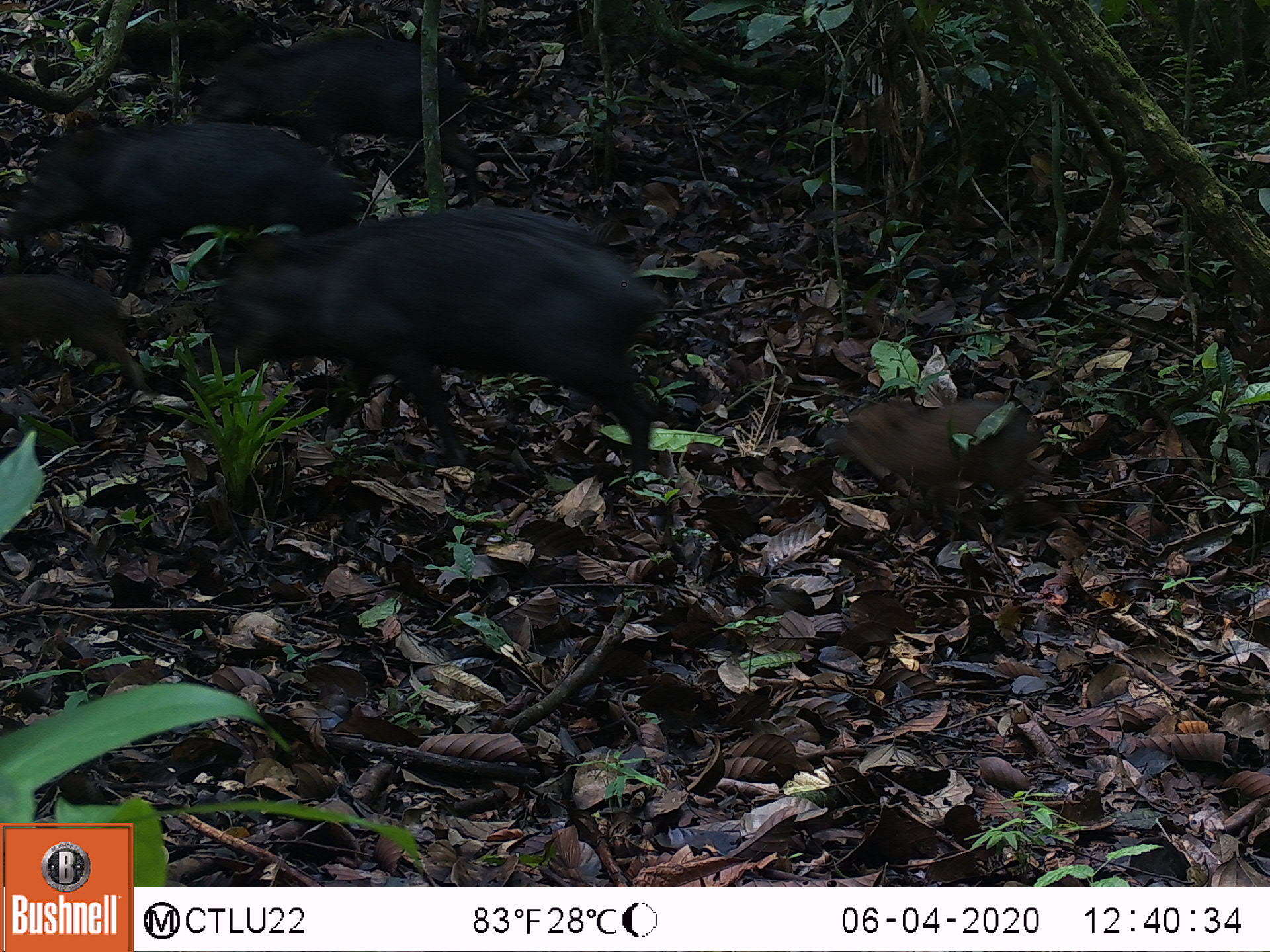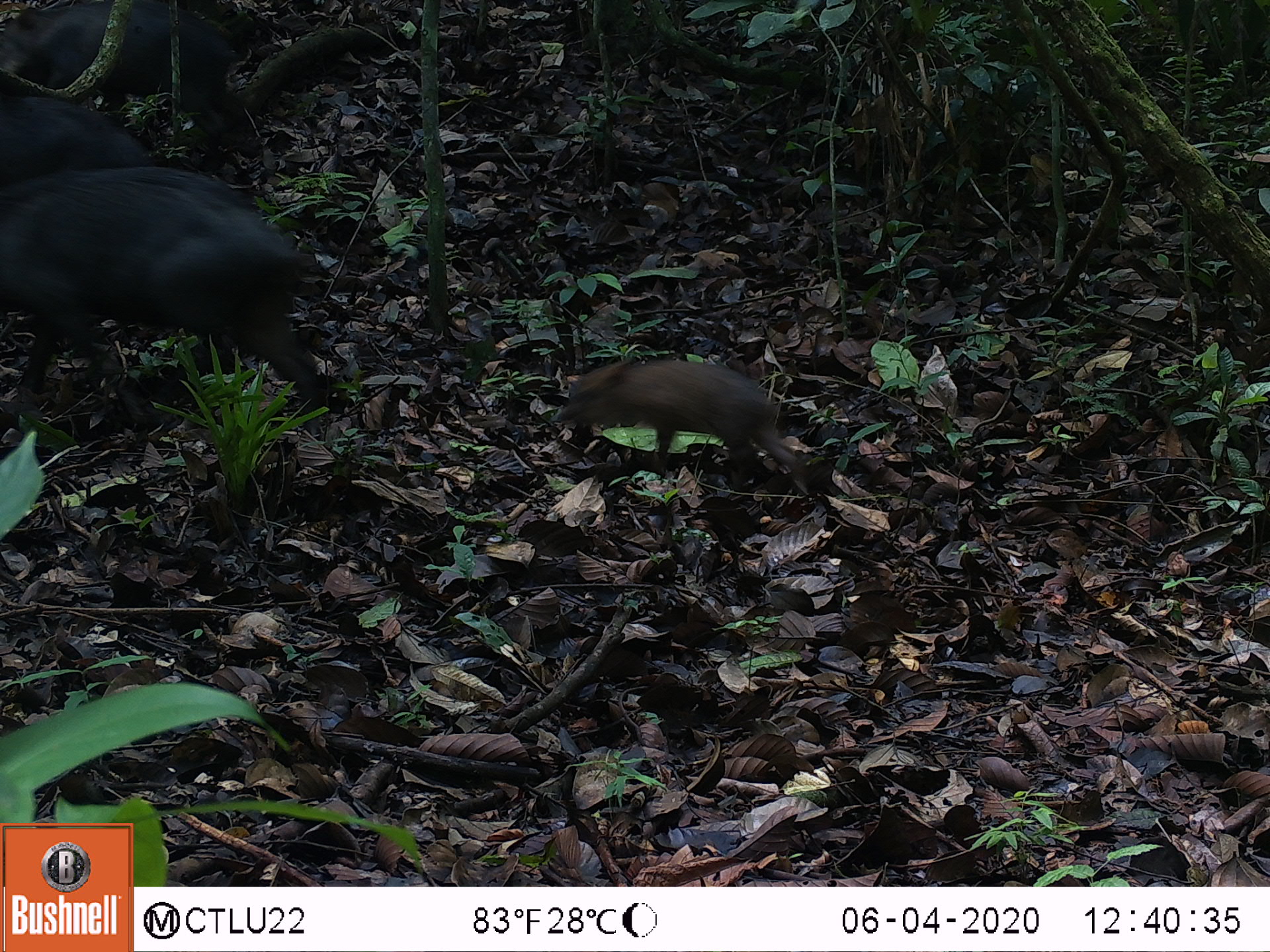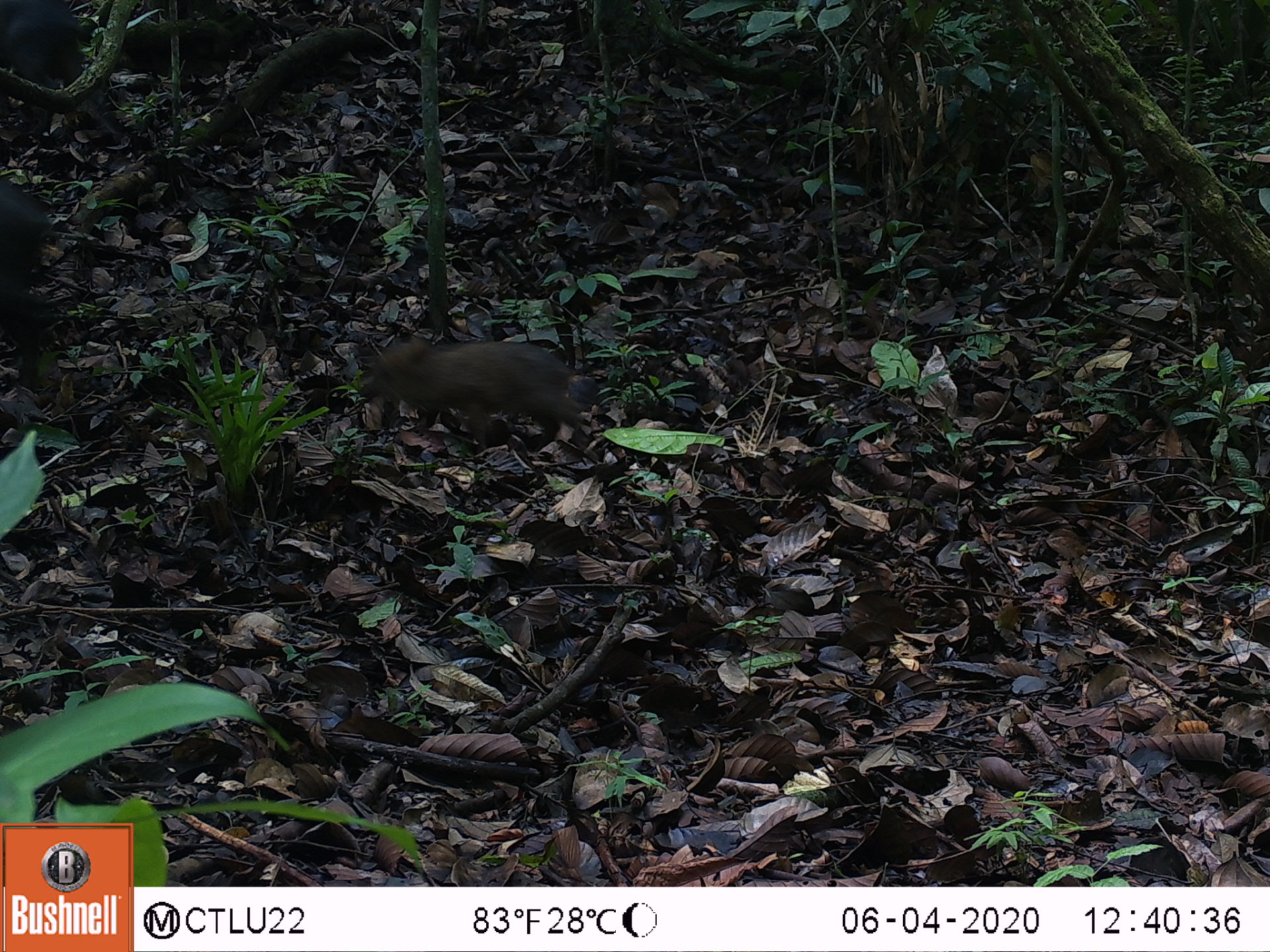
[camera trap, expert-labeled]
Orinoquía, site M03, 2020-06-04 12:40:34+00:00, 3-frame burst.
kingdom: Animalia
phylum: Chordata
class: Mammalia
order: Artiodactyla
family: Tayassuidae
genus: Tayassu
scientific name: Tayassu pecari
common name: white-lipped peccary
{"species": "white-lipped peccary (Tayassu pecari)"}